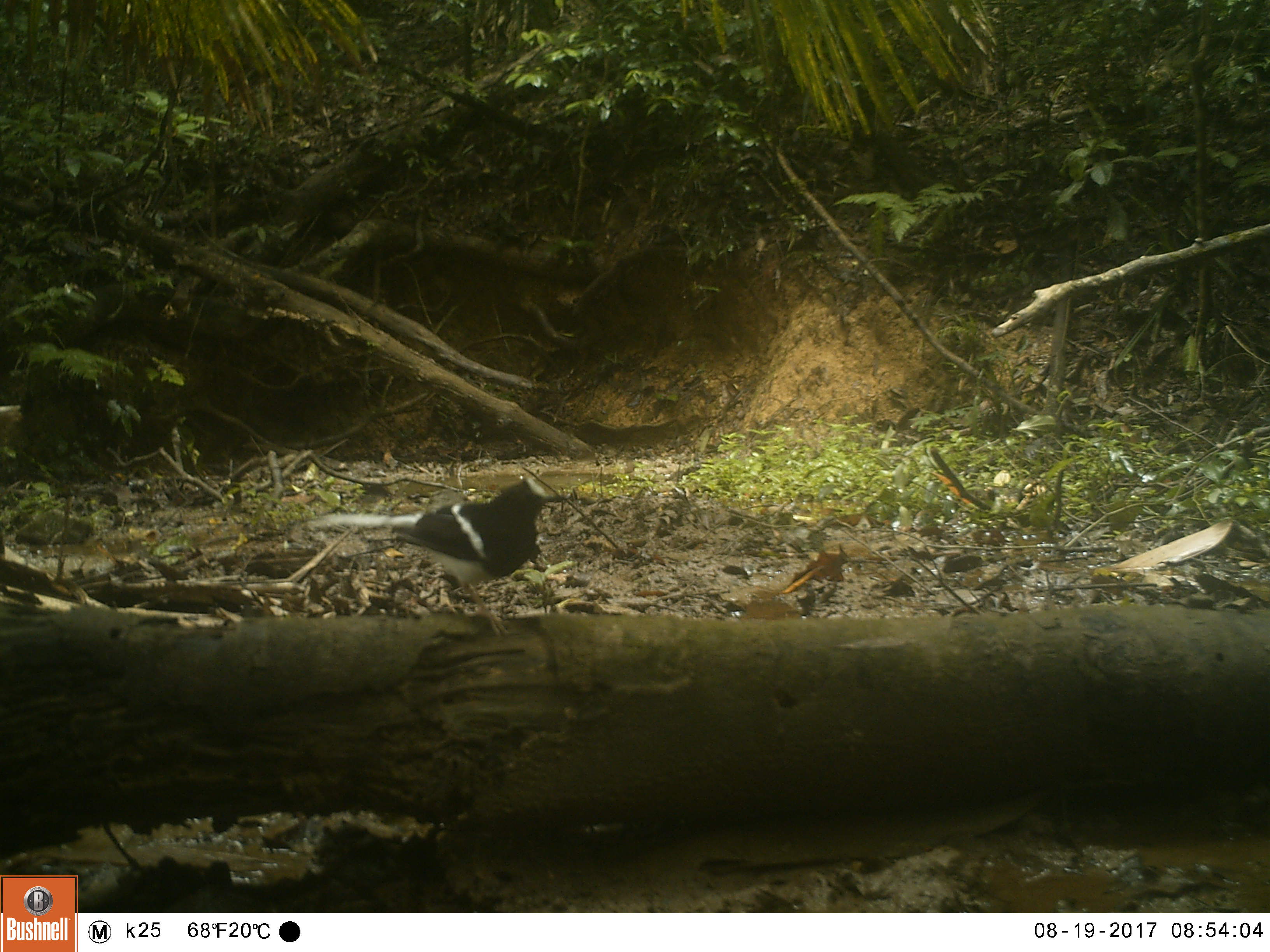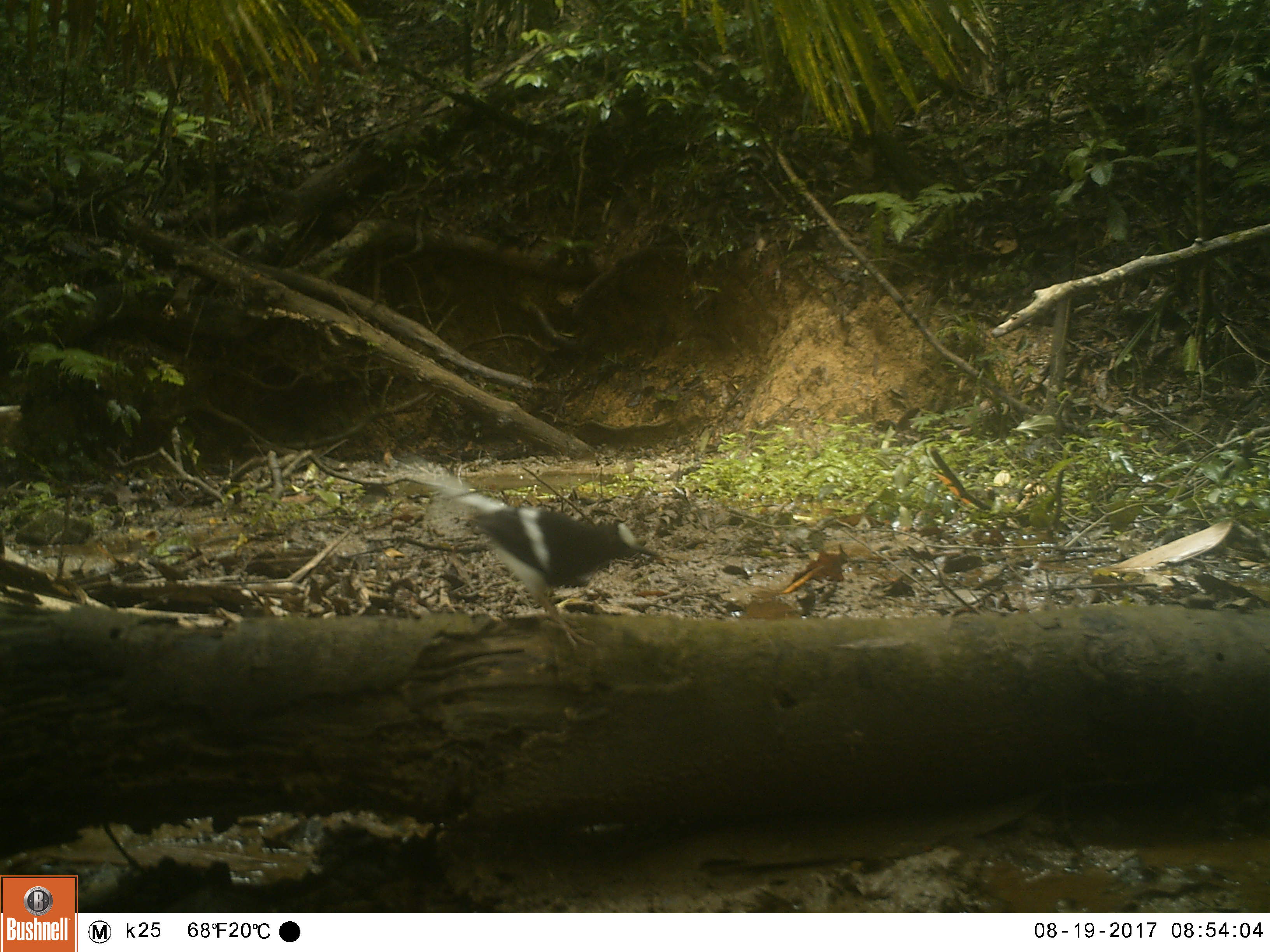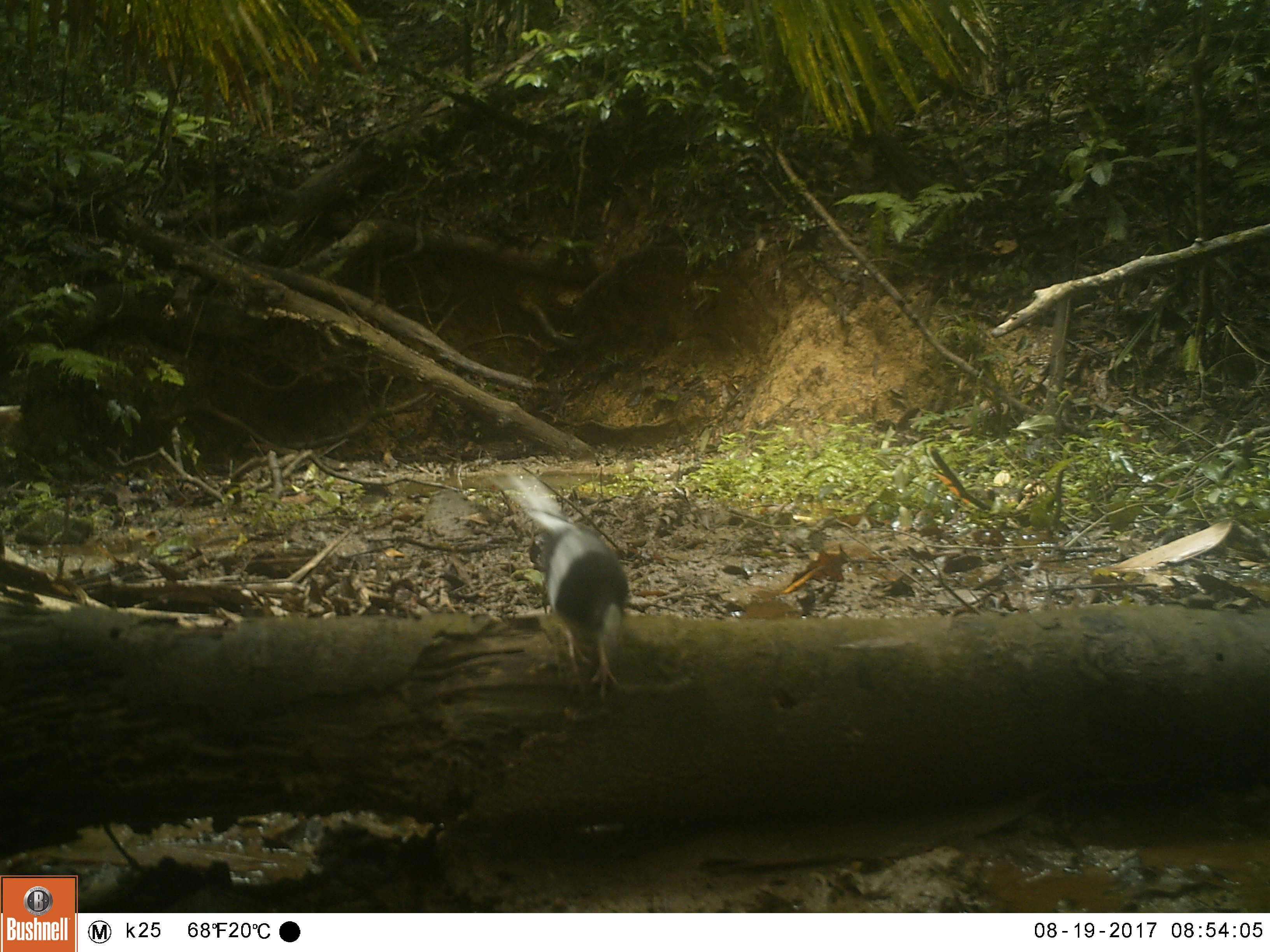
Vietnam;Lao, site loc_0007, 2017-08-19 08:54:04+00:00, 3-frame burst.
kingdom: Animalia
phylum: Chordata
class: Aves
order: Passeriformes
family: Muscicapidae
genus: Enicurus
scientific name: Enicurus leschenaulti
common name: white-crowned forktail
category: white crowned forktail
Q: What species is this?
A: White crowned forktail (white-crowned forktail) (Enicurus leschenaulti).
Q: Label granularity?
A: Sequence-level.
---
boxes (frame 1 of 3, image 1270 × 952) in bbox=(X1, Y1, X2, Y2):
white crowned forktail: bbox=(296, 476, 566, 639)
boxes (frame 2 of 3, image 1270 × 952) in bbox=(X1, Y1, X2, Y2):
white crowned forktail: bbox=(394, 457, 662, 650)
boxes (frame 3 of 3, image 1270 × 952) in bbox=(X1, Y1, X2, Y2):
white crowned forktail: bbox=(492, 469, 629, 704)